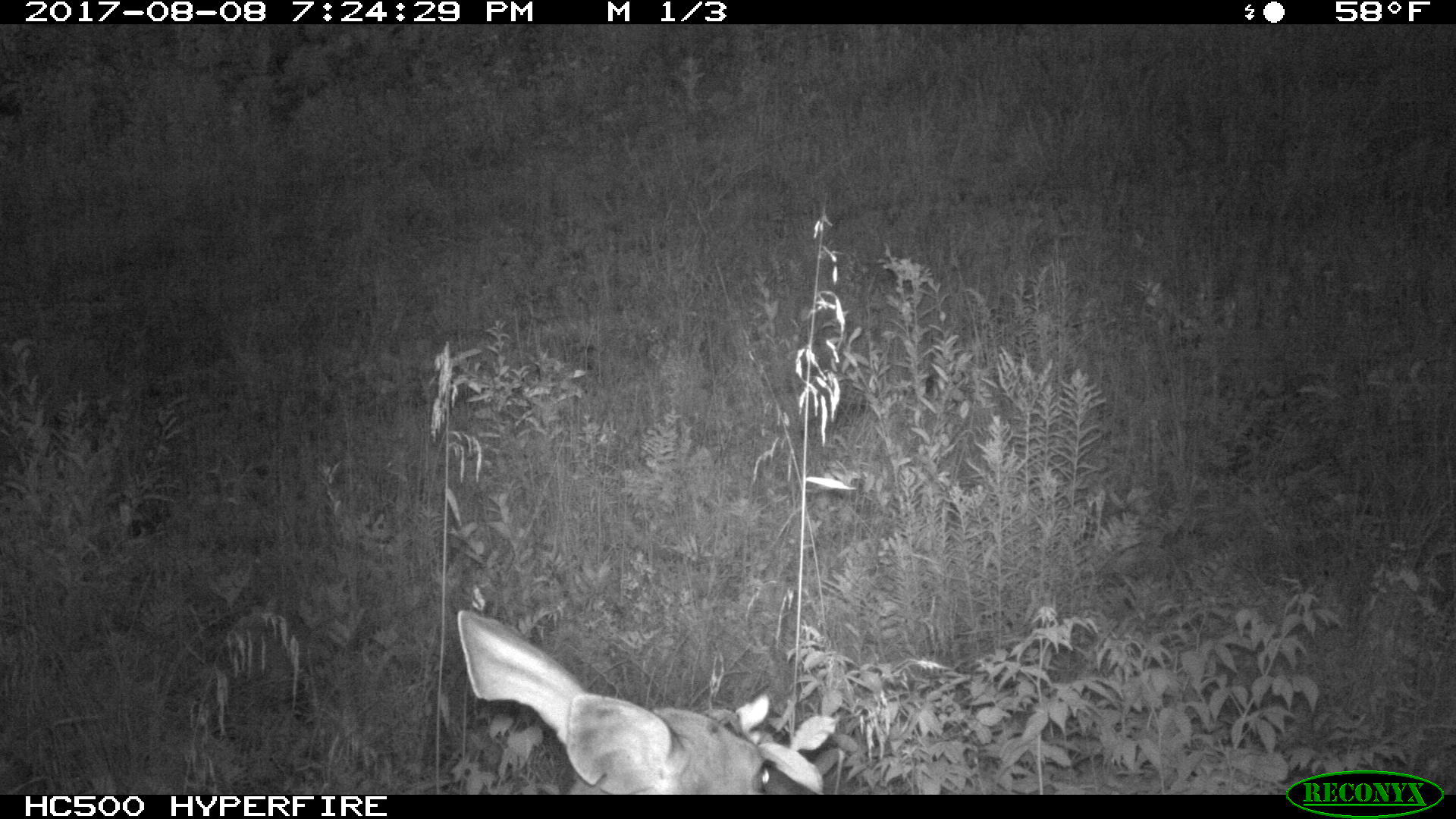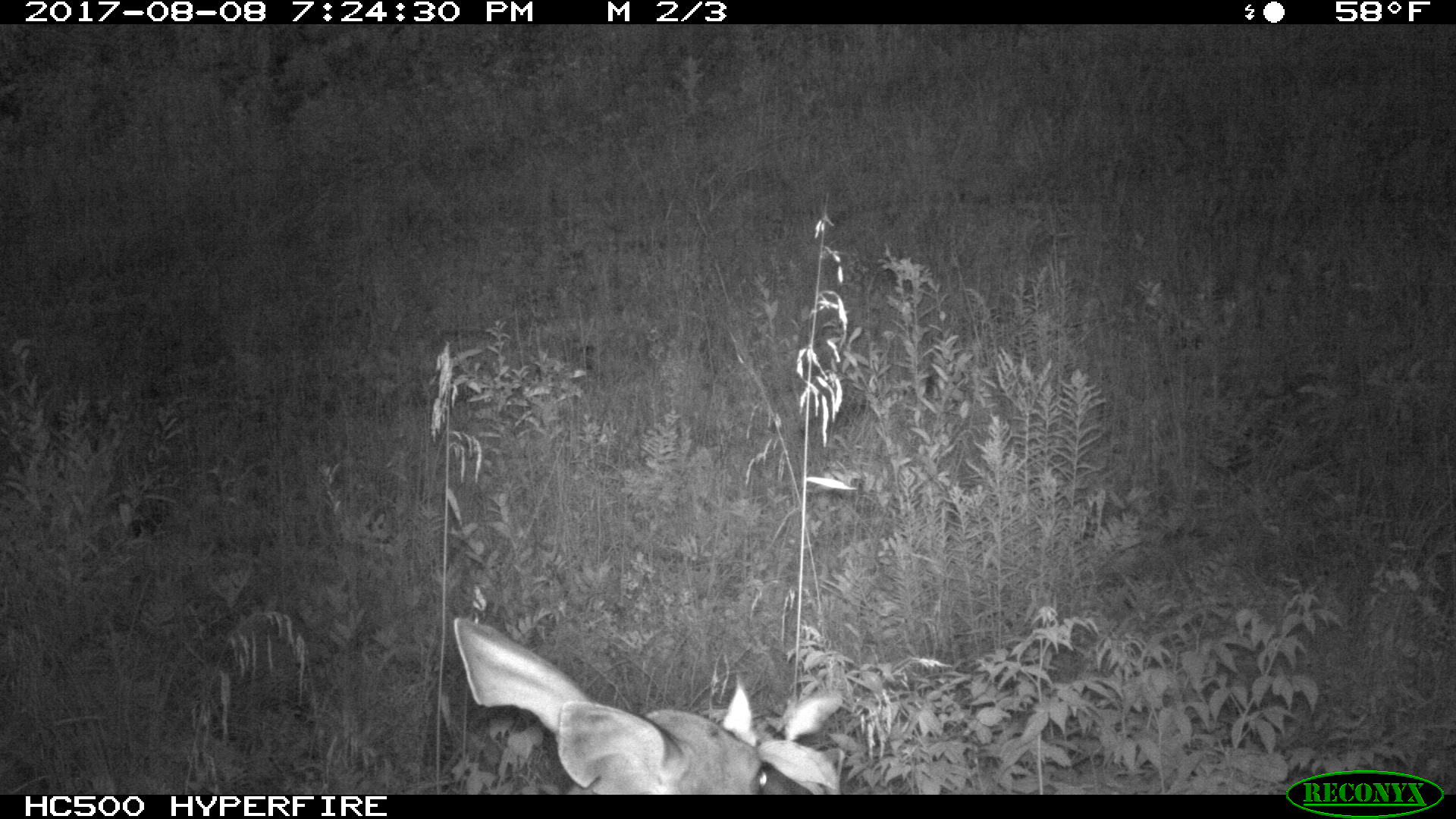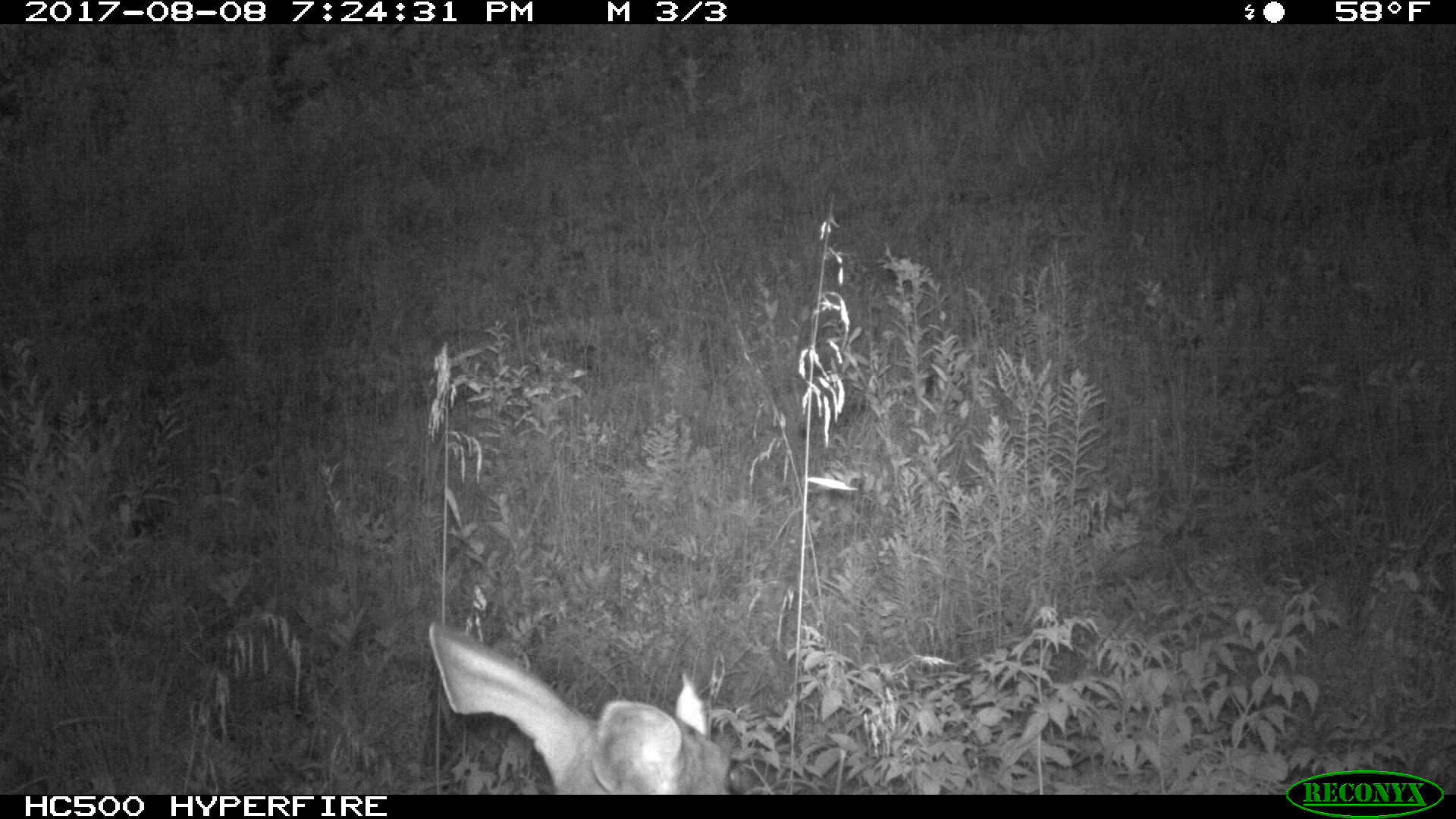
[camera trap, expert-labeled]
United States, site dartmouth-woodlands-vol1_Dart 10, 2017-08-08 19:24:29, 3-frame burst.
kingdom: Animalia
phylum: Chordata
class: Mammalia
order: Artiodactyla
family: Cervidae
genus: Odocoileus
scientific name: Odocoileus virginianus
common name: white-tailed deer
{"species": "white-tailed deer (Odocoileus virginianus)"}